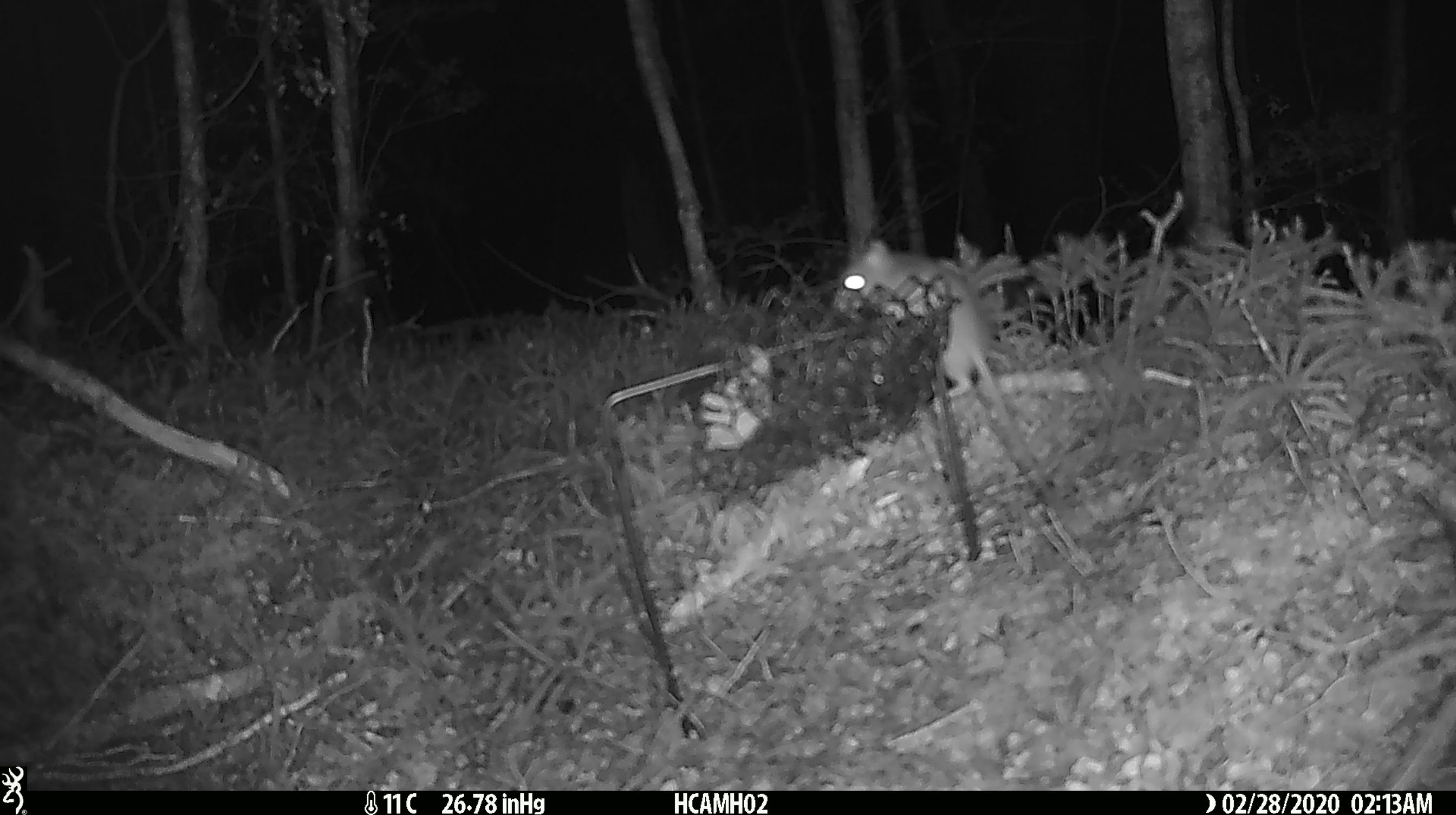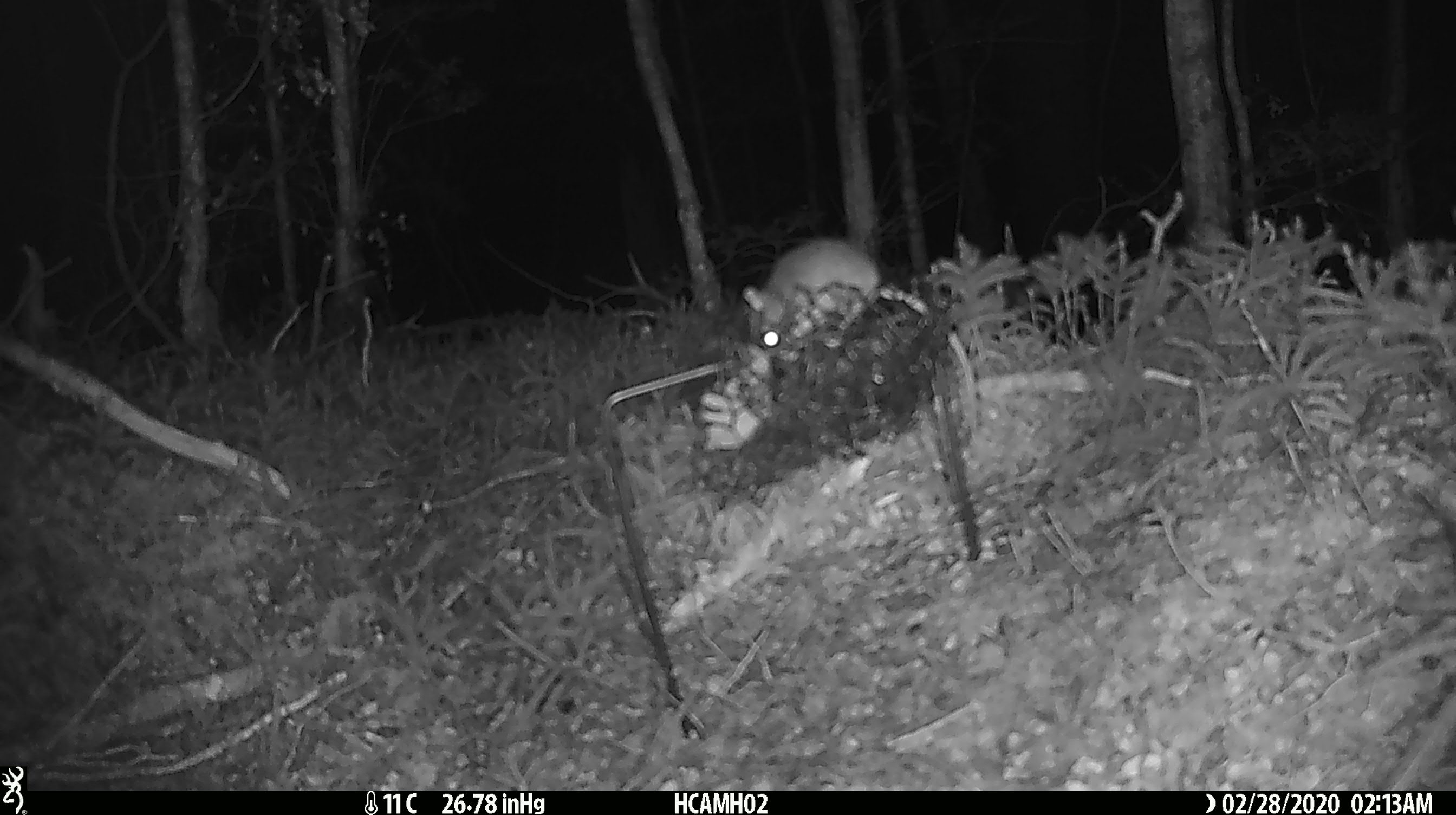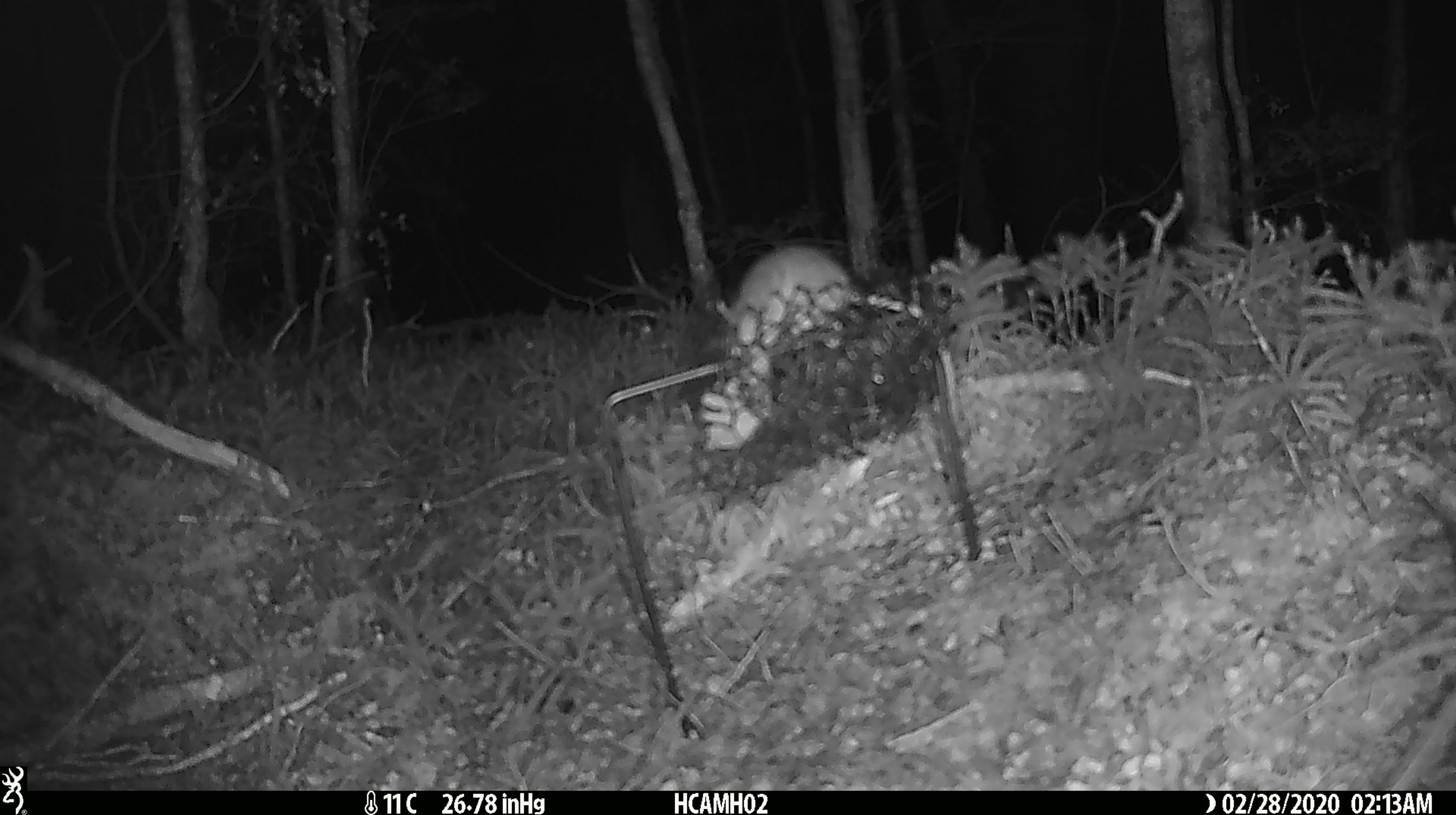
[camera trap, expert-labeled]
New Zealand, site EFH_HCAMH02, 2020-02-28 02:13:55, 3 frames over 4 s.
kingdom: Animalia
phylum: Chordata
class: Mammalia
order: Rodentia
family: Muridae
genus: Mus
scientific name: Mus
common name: mouse